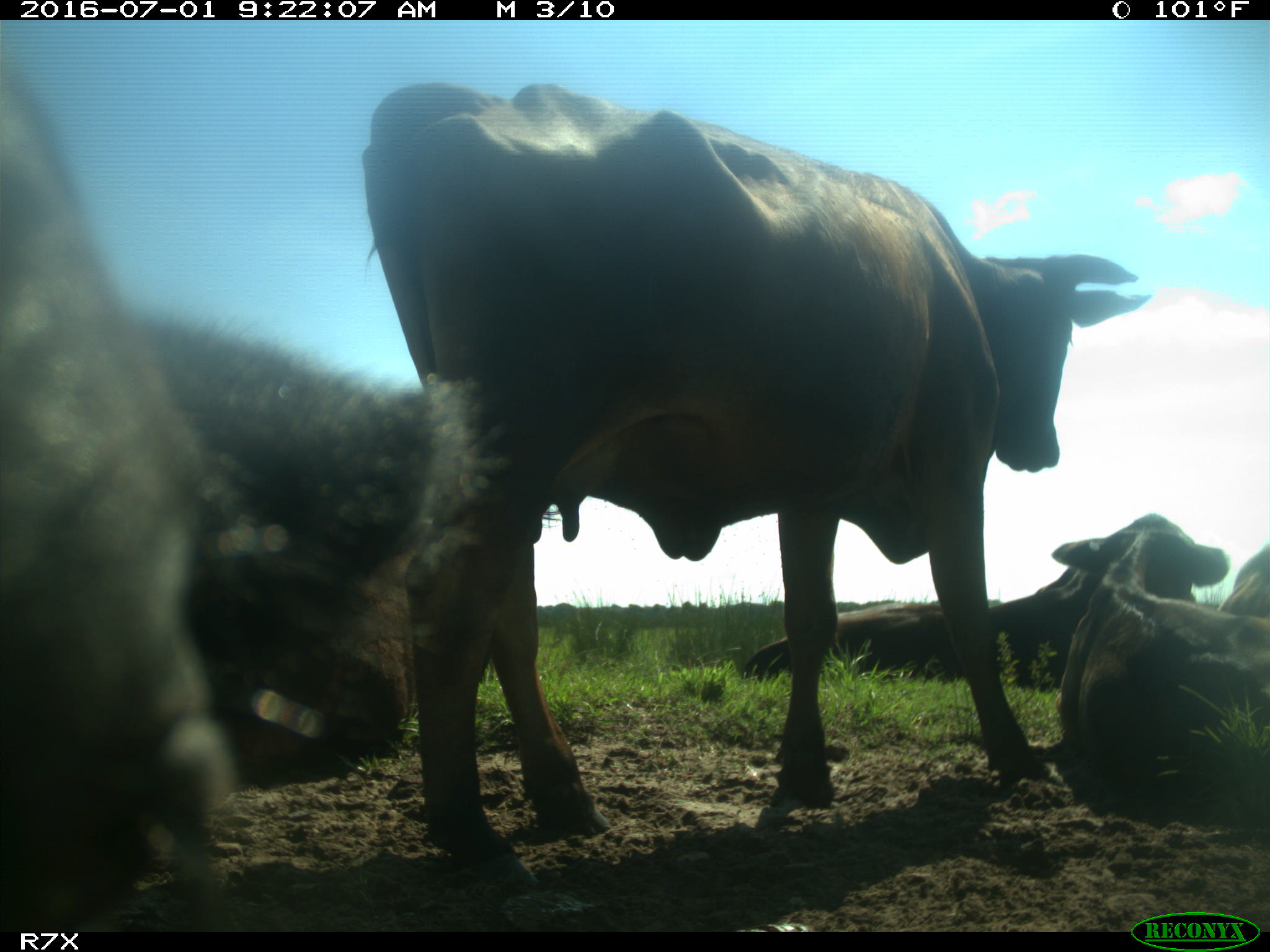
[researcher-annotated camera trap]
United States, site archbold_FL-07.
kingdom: Animalia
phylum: Chordata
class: Mammalia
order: Artiodactyla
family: Bovidae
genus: Bos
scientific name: Bos taurus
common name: domestic cow